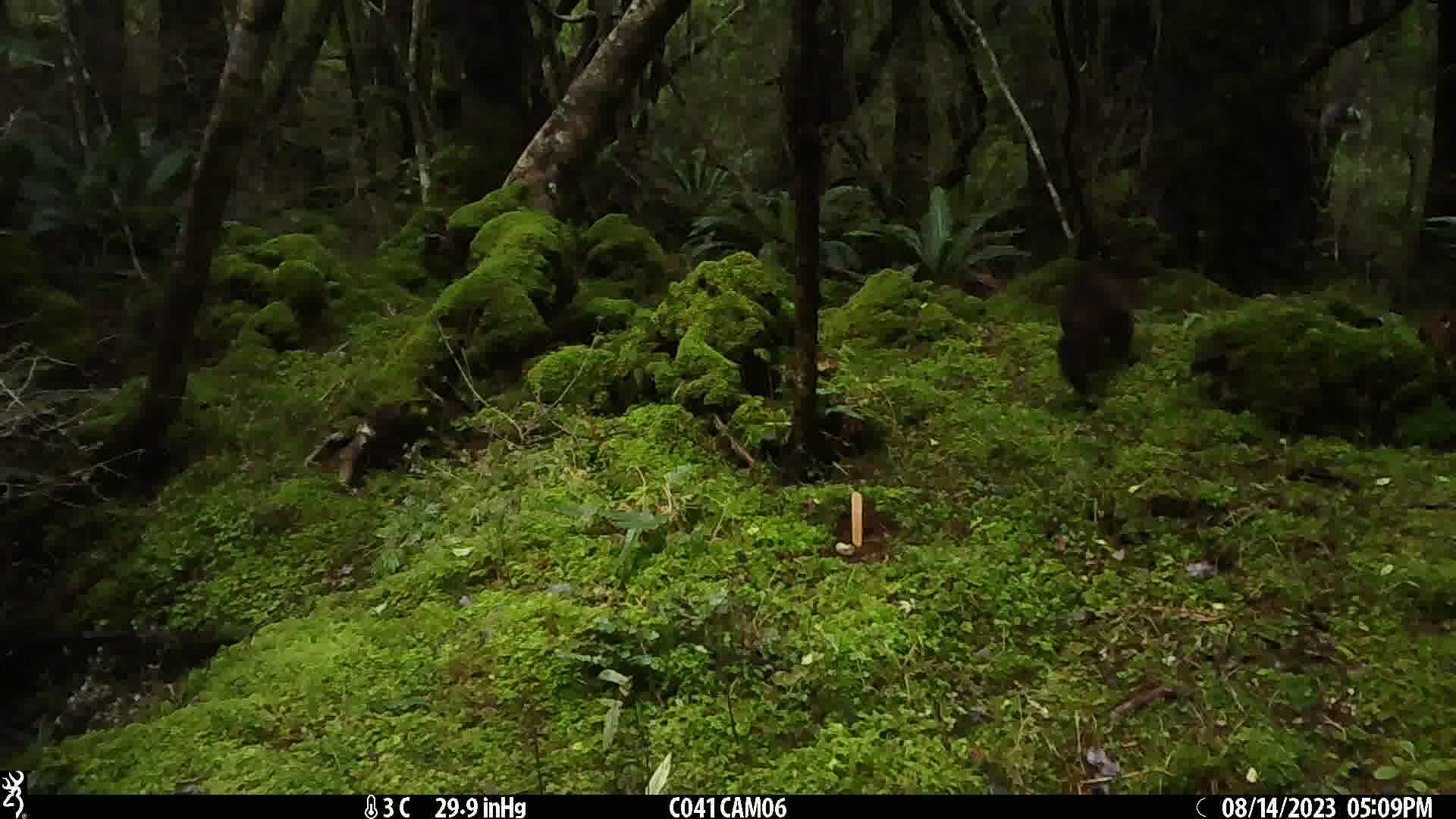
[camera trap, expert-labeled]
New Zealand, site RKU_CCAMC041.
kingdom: Animalia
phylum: Chordata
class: Mammalia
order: Diprotodontia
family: Phalangeridae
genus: Trichosurus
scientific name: Trichosurus vulpecula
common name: common brushtail possum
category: possum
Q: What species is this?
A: Possum (common brushtail possum) (Trichosurus vulpecula).